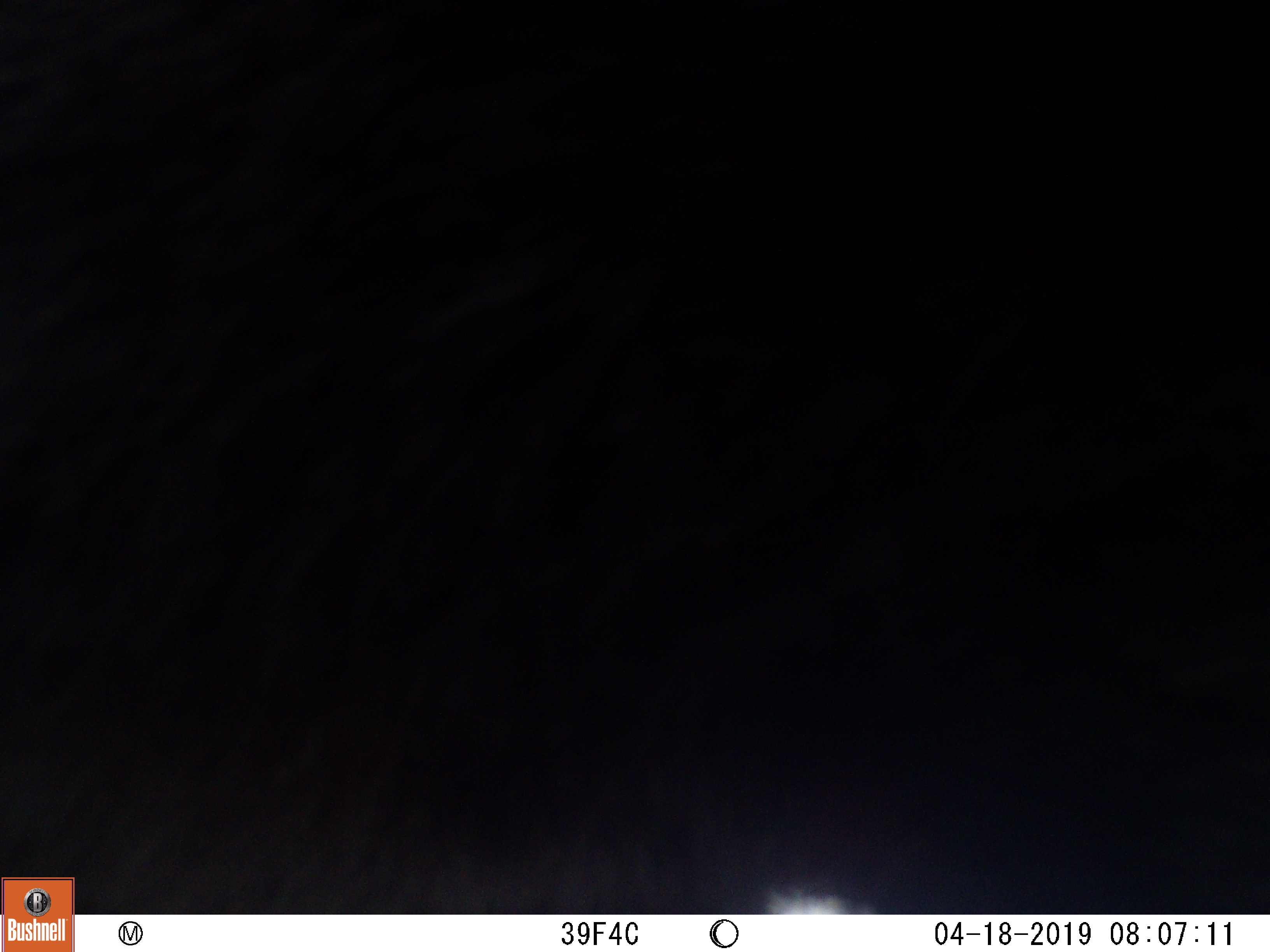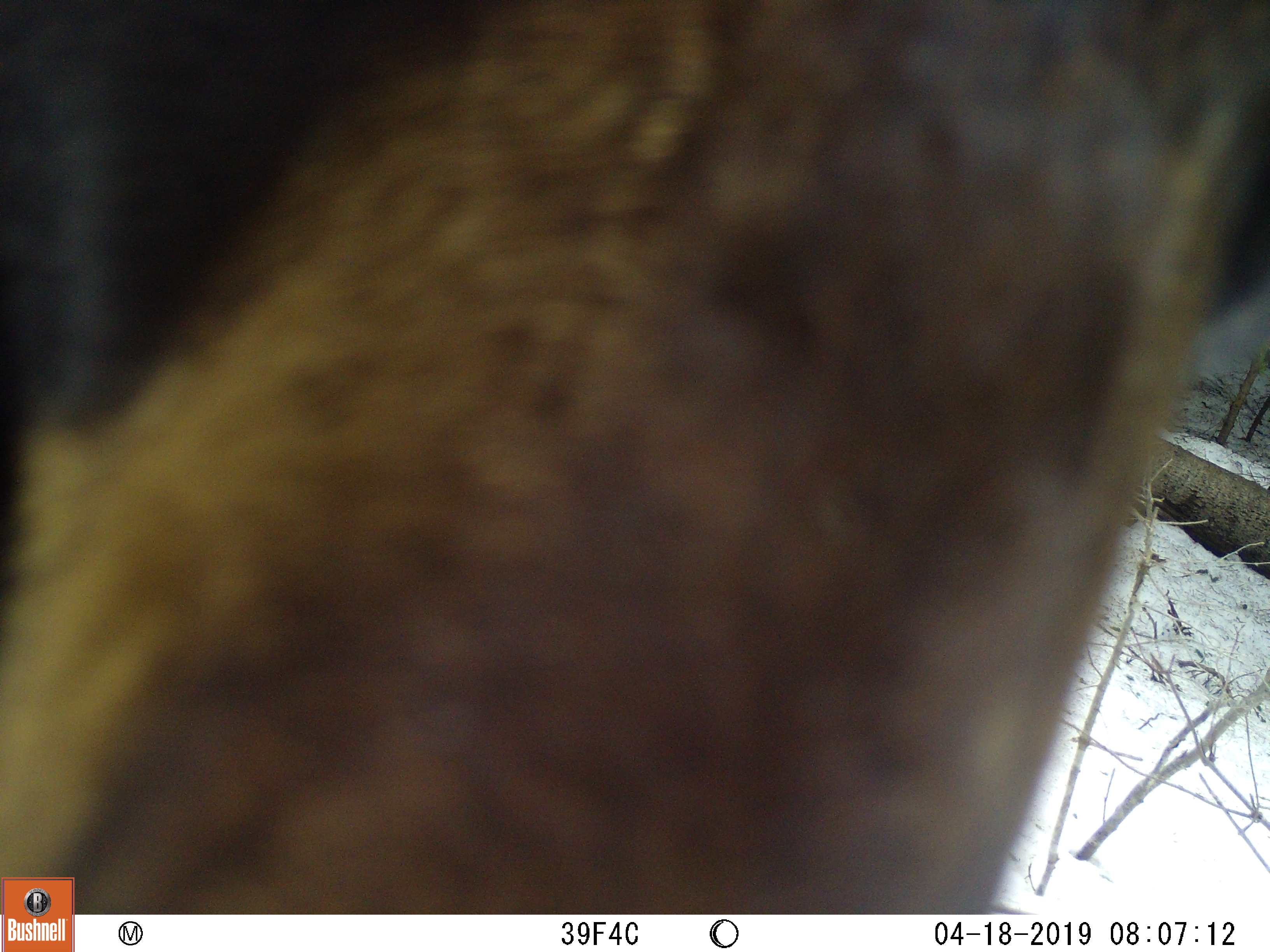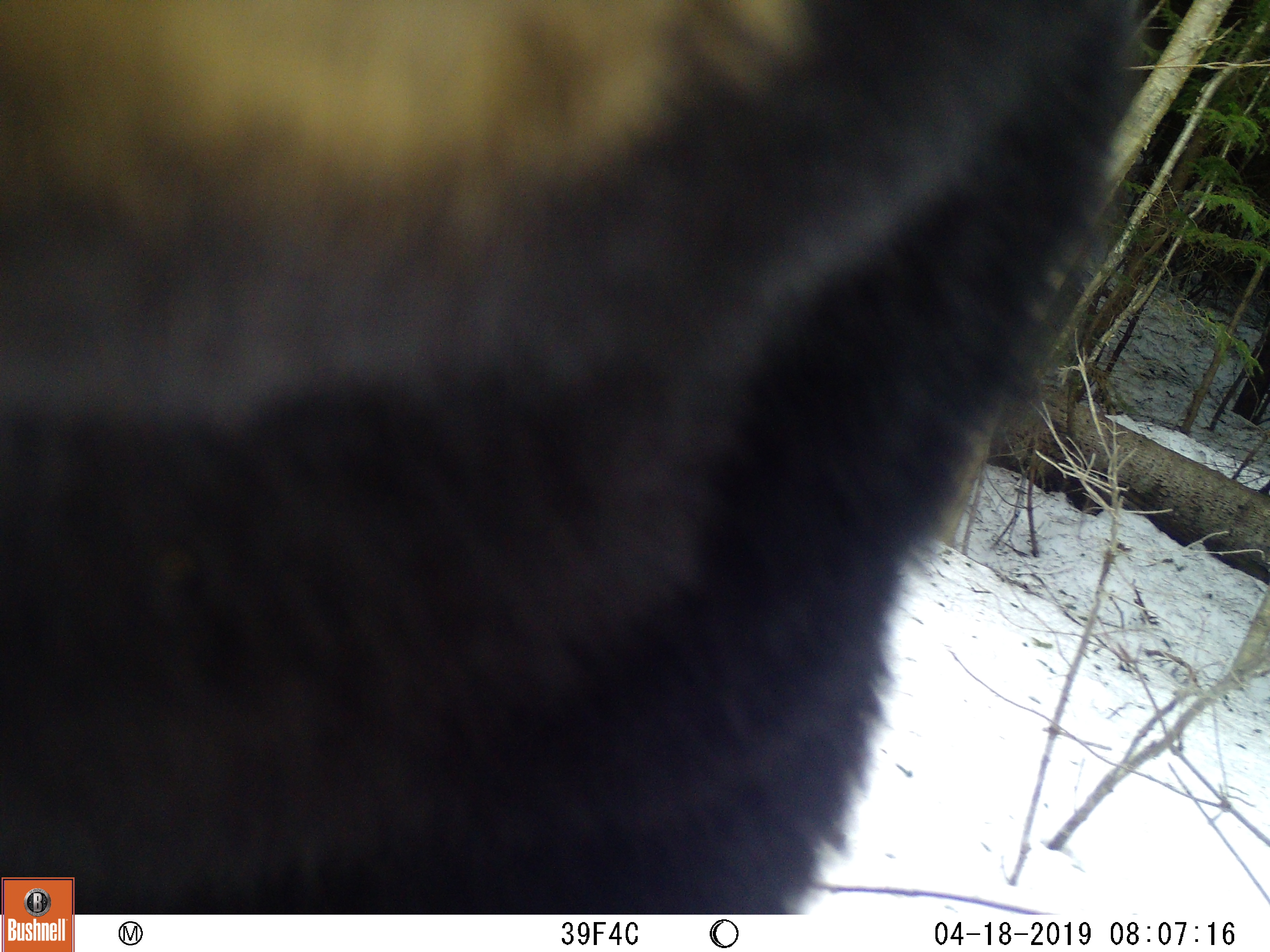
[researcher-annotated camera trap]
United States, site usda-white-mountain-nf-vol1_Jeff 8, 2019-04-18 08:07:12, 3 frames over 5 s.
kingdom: Animalia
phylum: Chordata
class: Mammalia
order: Carnivora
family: Ursidae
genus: Ursus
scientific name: Ursus americanus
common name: black bear